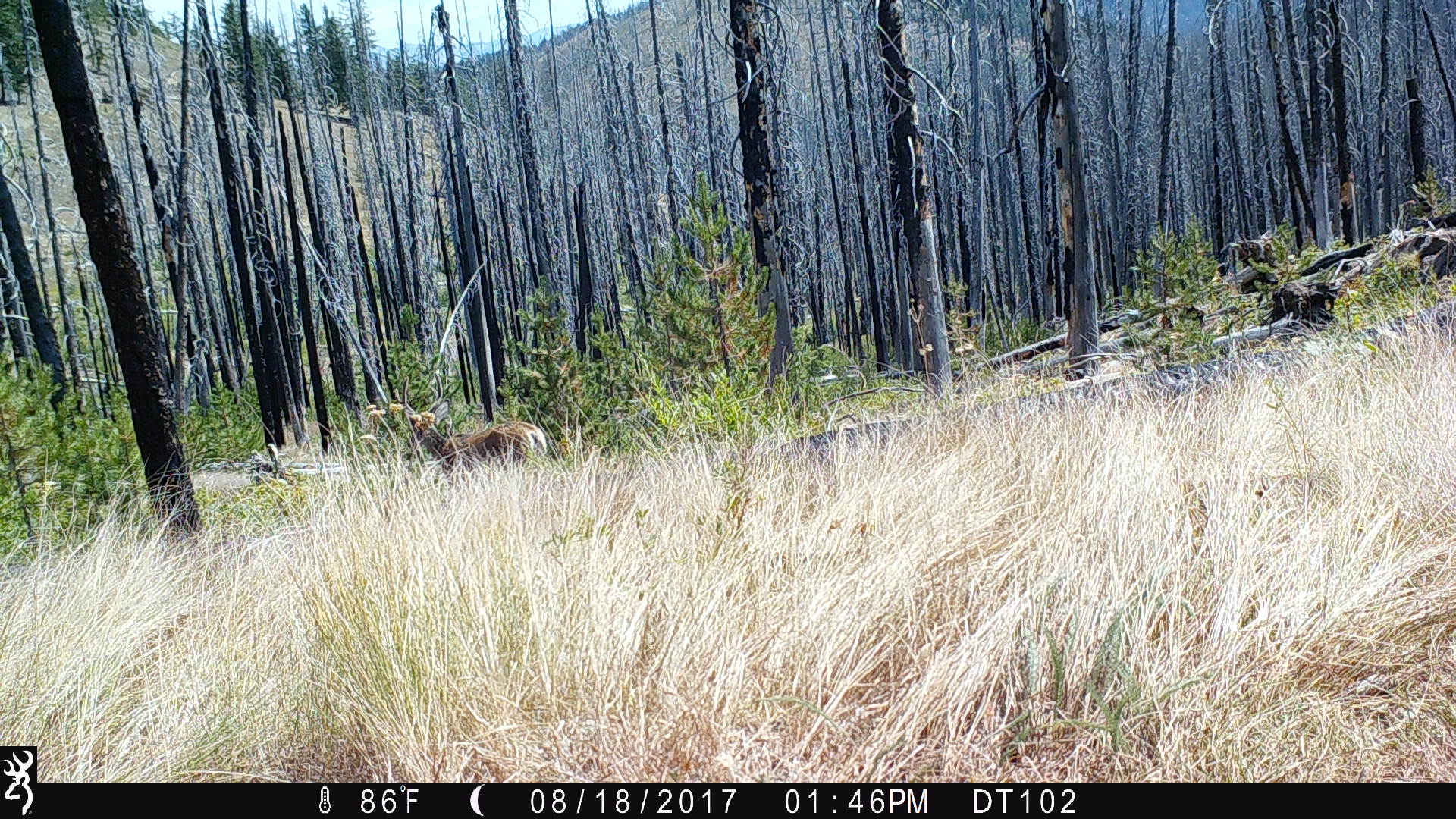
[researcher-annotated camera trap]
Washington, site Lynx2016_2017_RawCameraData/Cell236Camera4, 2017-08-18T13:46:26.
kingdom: Animalia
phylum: Chordata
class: Mammalia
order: Artiodactyla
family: Cervidae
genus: Odocoileus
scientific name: Odocoileus hemionus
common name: mule deer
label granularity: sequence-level